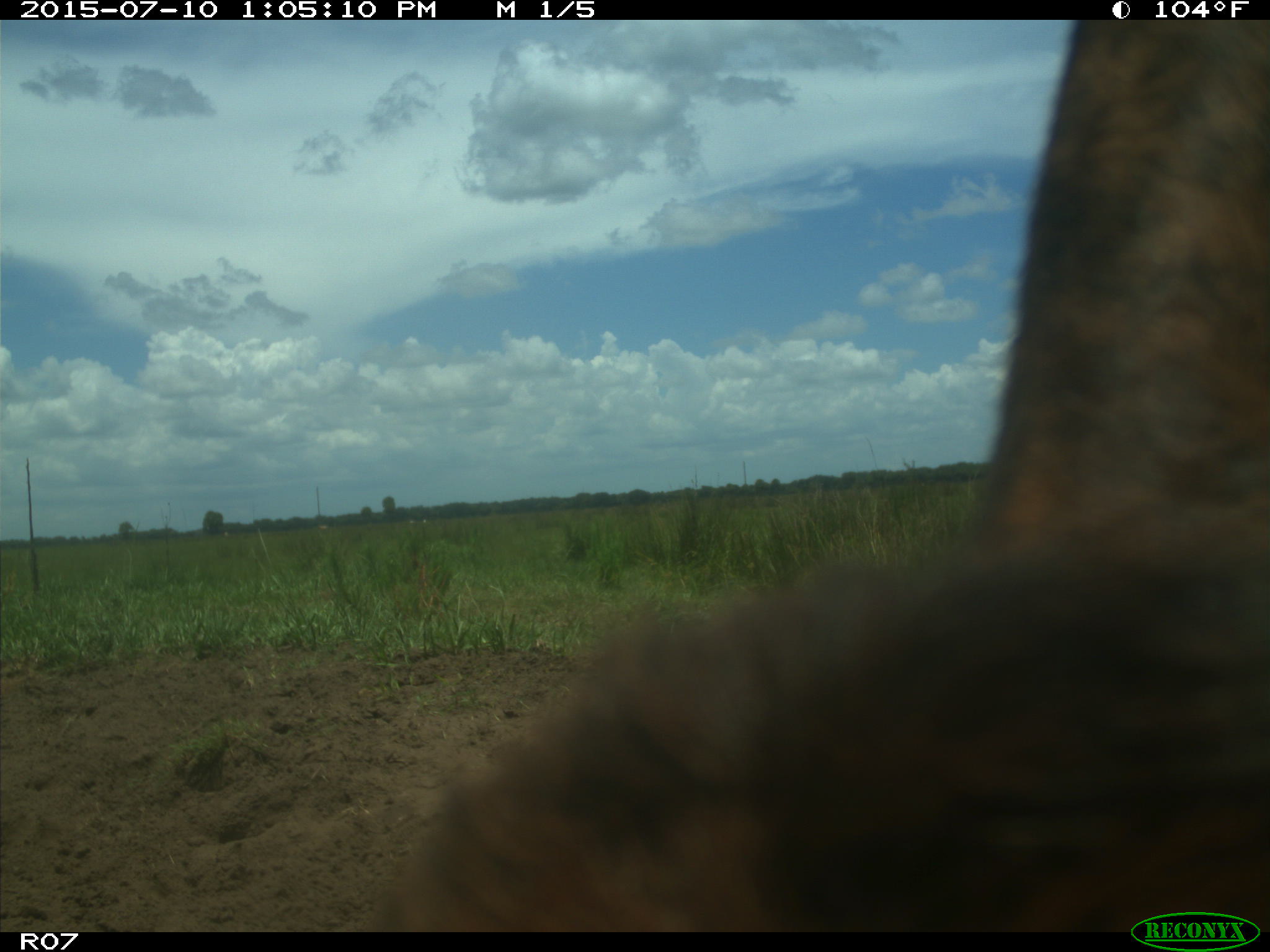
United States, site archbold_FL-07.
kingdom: Animalia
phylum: Chordata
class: Mammalia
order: Artiodactyla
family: Bovidae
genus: Bos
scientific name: Bos taurus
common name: domestic cow